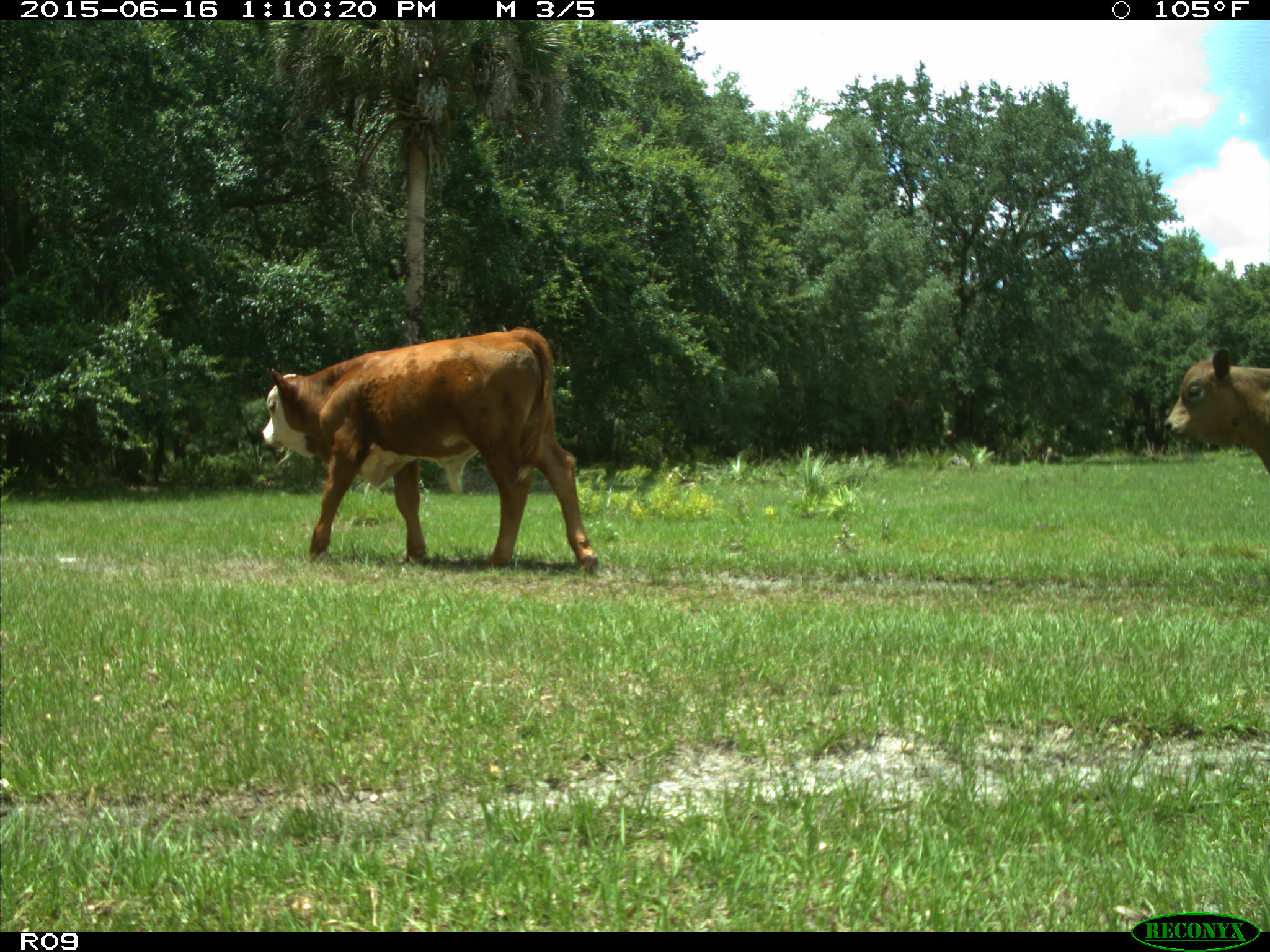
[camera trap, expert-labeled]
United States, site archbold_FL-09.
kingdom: Animalia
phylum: Chordata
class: Mammalia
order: Artiodactyla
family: Bovidae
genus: Bos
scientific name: Bos taurus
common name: domestic cow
Bos taurus (domestic cow).